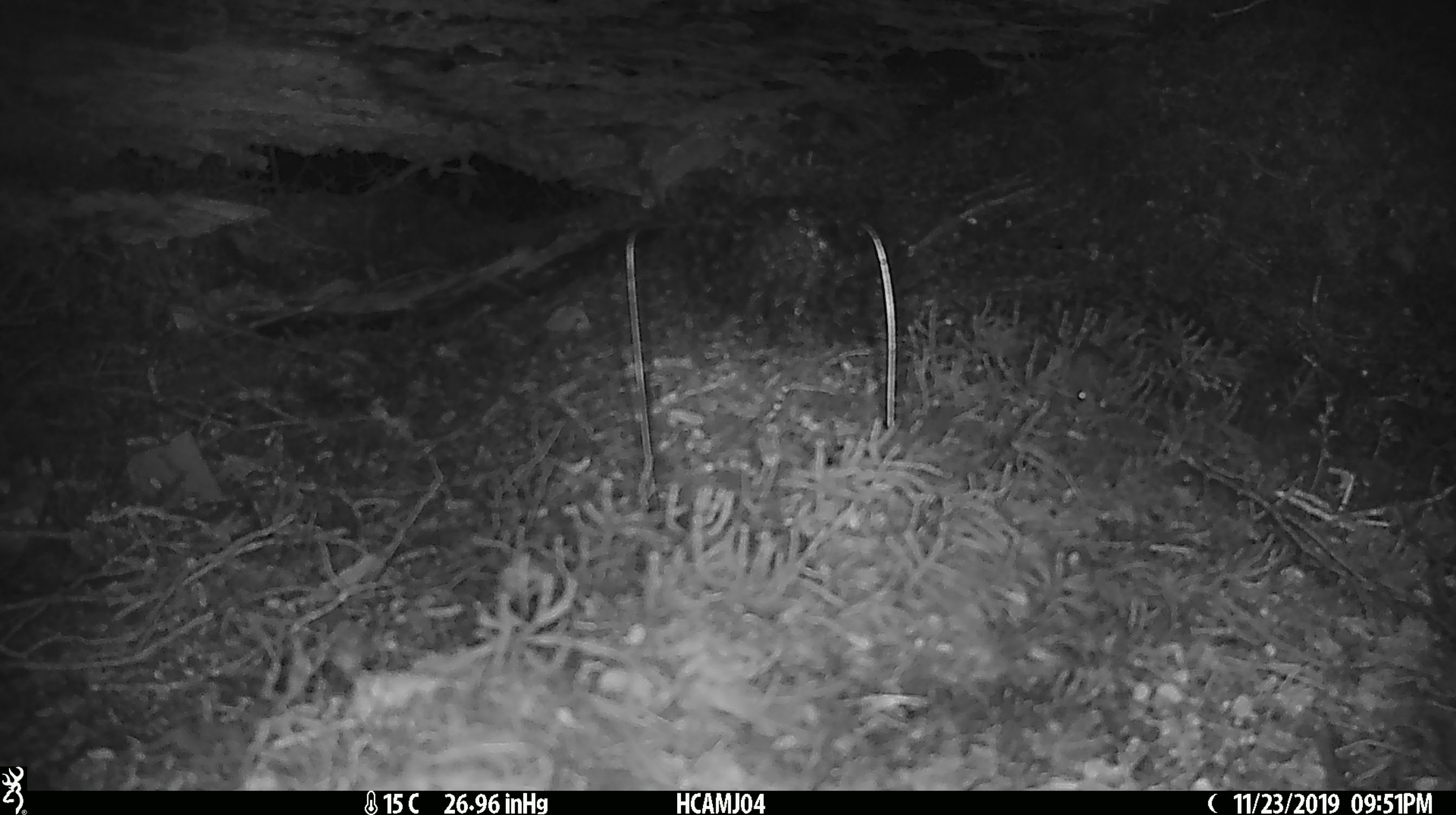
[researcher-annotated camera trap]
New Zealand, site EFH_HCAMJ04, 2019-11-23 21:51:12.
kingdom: Animalia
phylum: Chordata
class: Mammalia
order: Rodentia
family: Muridae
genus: Mus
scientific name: Mus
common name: mouse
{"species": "mouse (Mus)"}